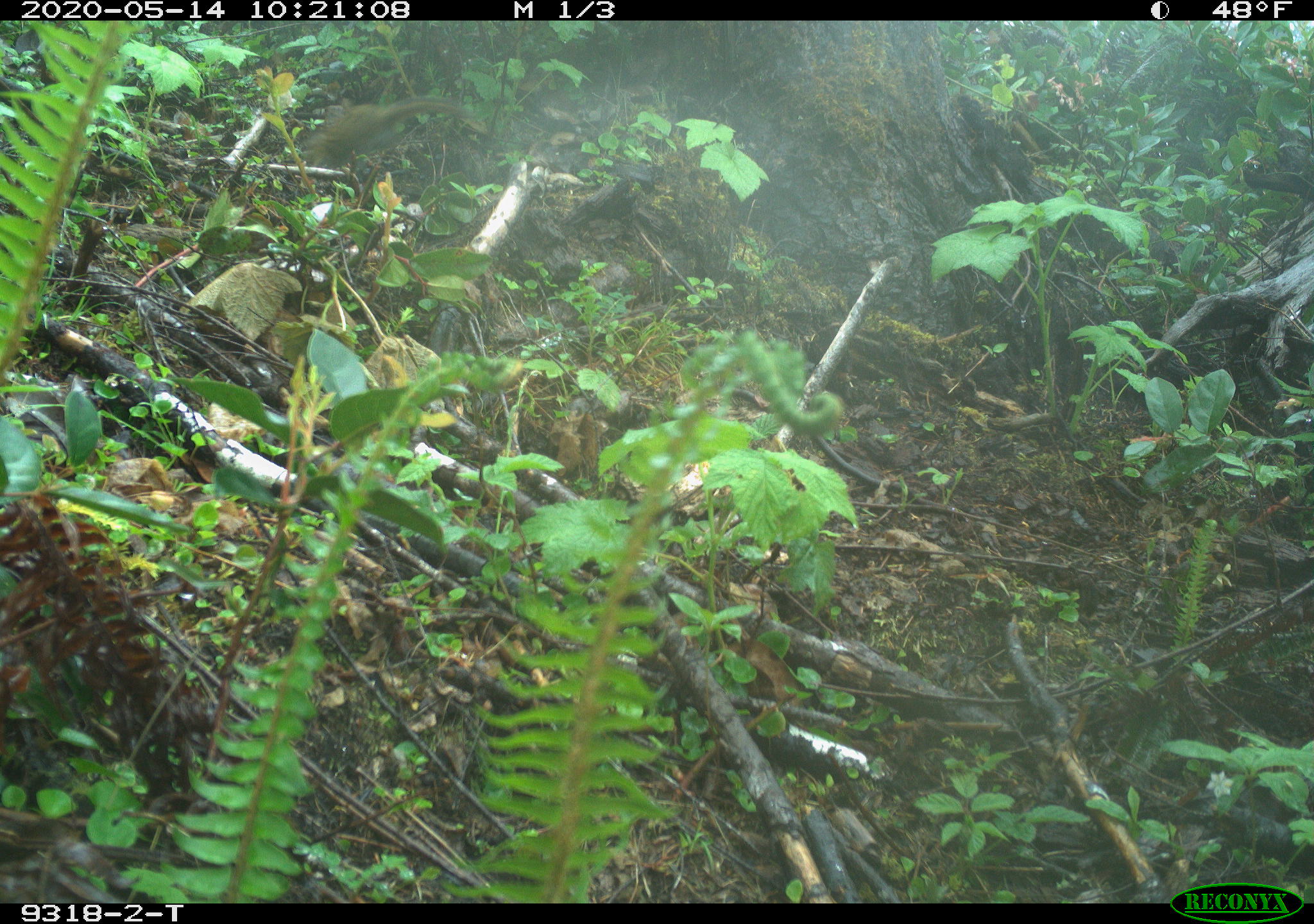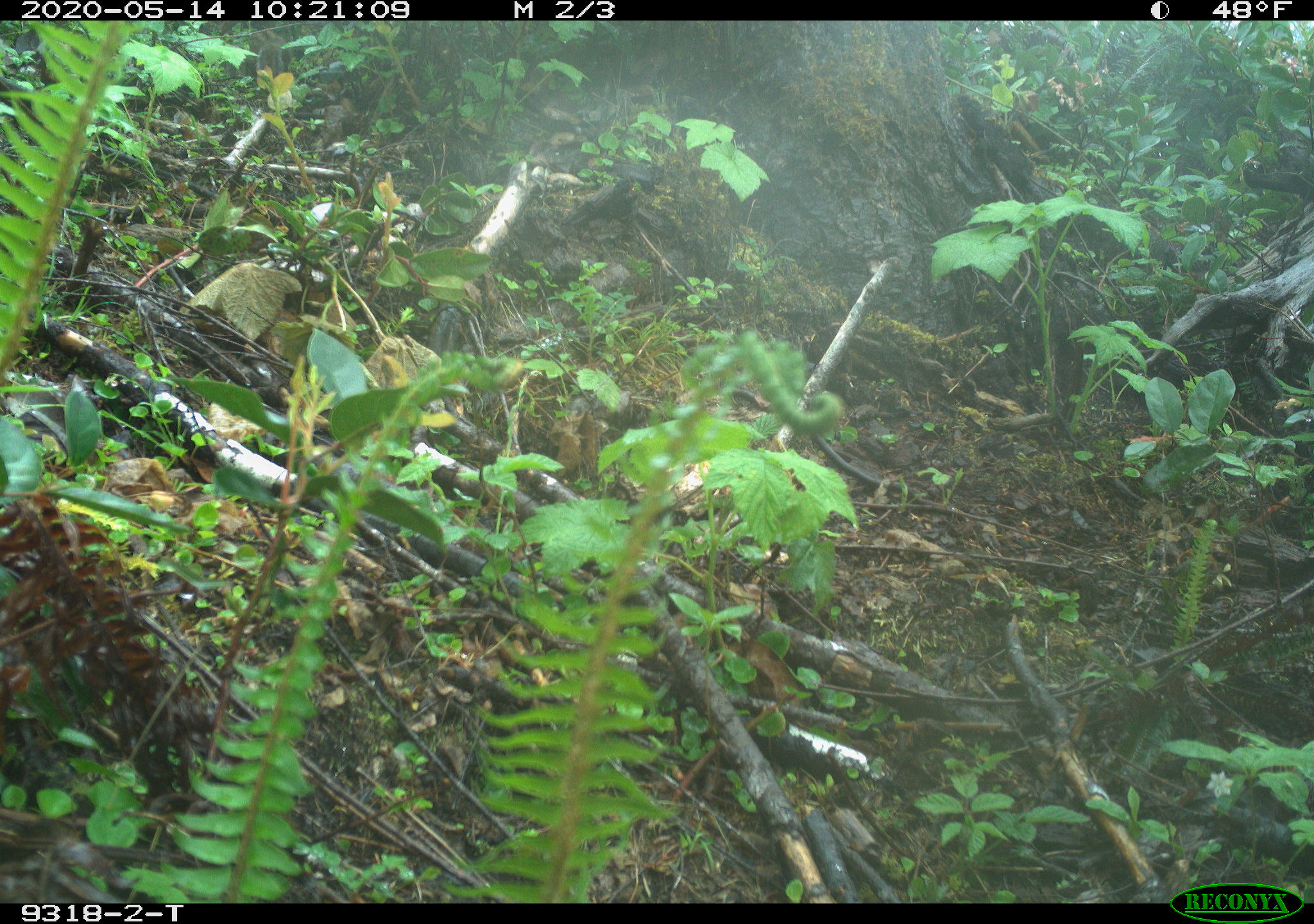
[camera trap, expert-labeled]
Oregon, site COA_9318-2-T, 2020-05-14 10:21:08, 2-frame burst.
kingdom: Animalia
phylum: Chordata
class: Mammalia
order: Rodentia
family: Sciuridae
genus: Neotamias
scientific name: Neotamias townsendii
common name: townsend's chipmunk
Townsend's chipmunk (Neotamias townsendii).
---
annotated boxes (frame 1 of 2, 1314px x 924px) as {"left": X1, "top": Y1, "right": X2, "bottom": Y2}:
townsend's chipmunk: {"left": 300, "top": 89, "right": 471, "bottom": 171}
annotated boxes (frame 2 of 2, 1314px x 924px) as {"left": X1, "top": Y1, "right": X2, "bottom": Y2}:
townsend's chipmunk: {"left": 238, "top": 26, "right": 297, "bottom": 78}